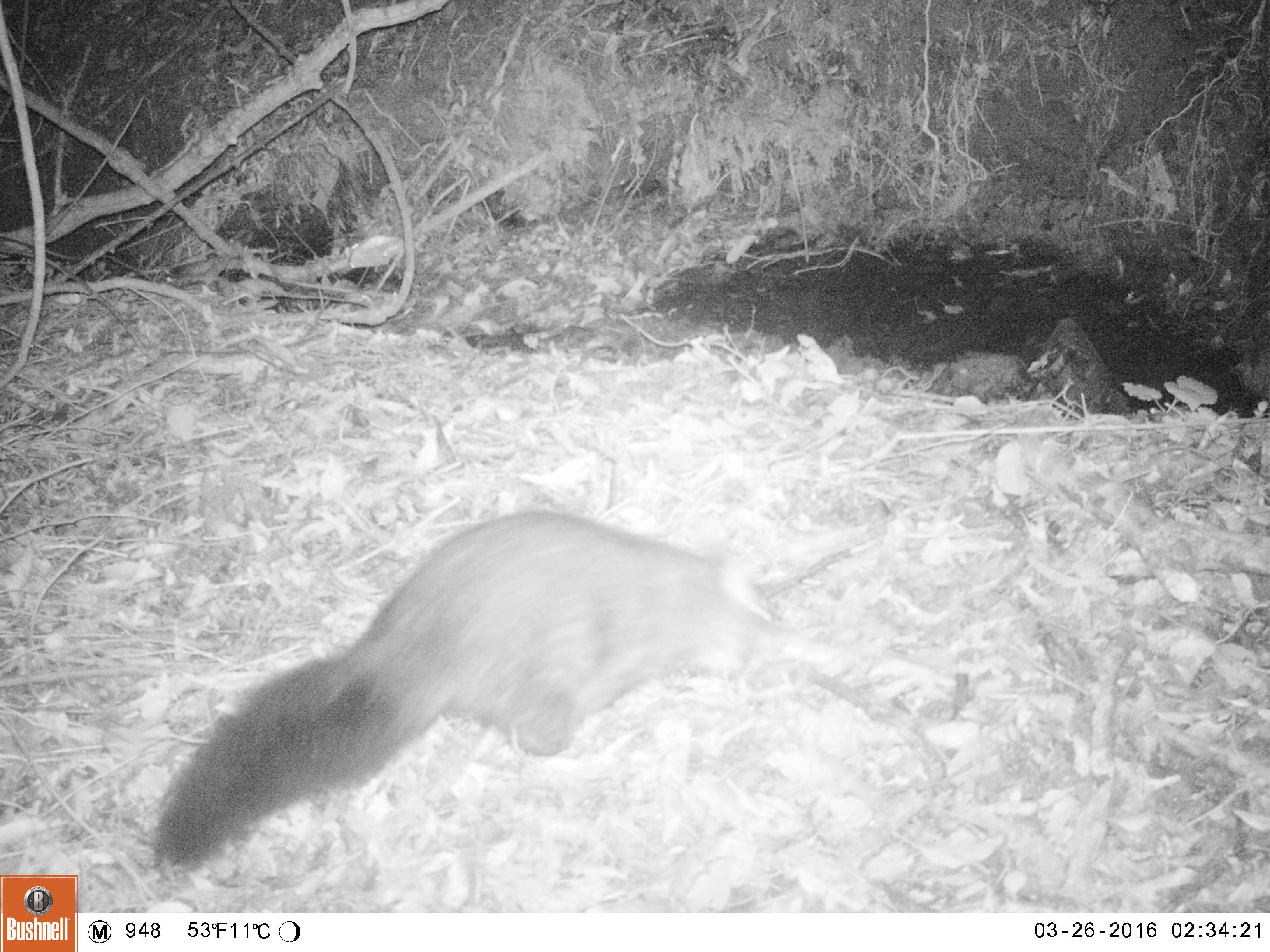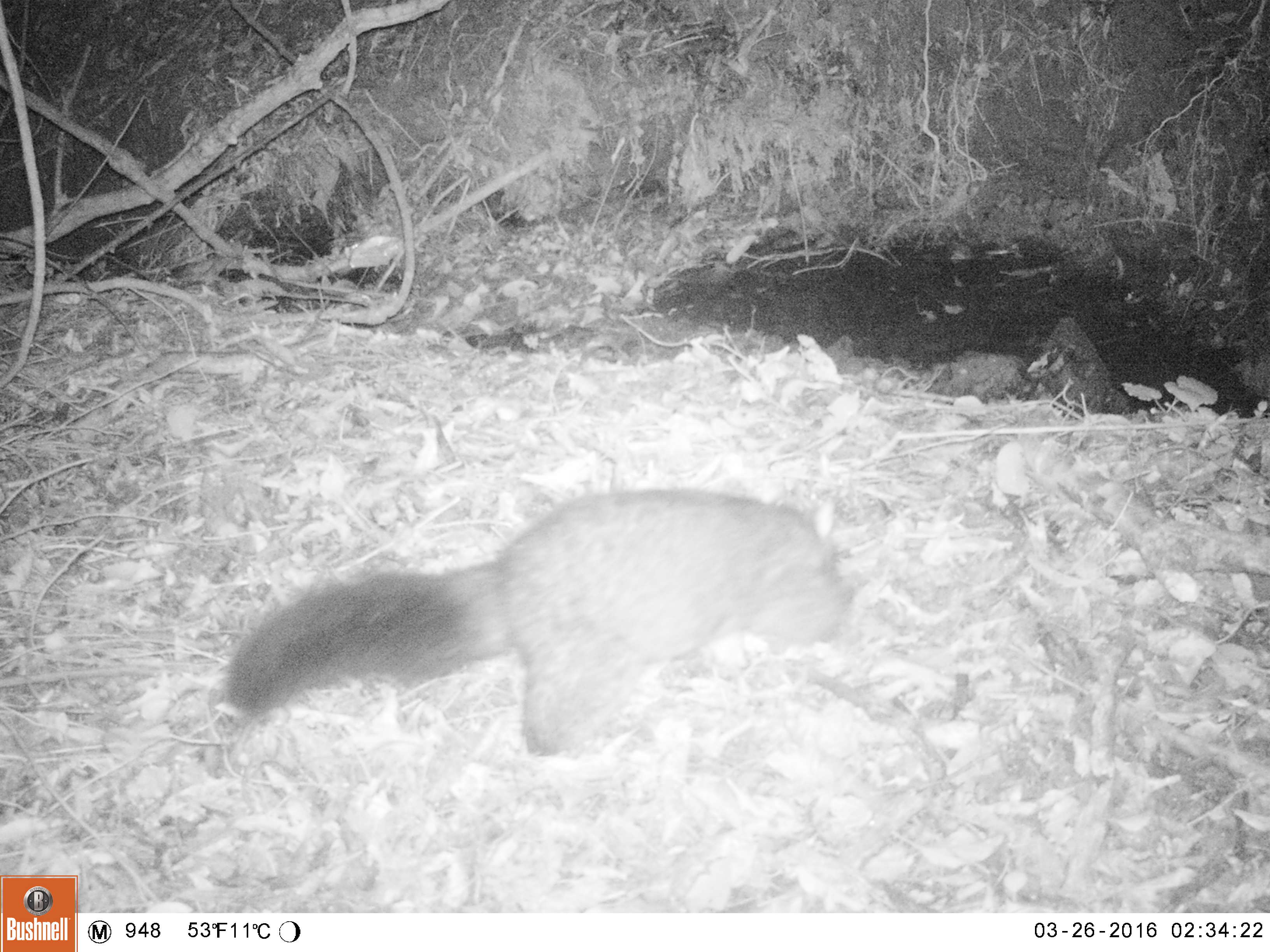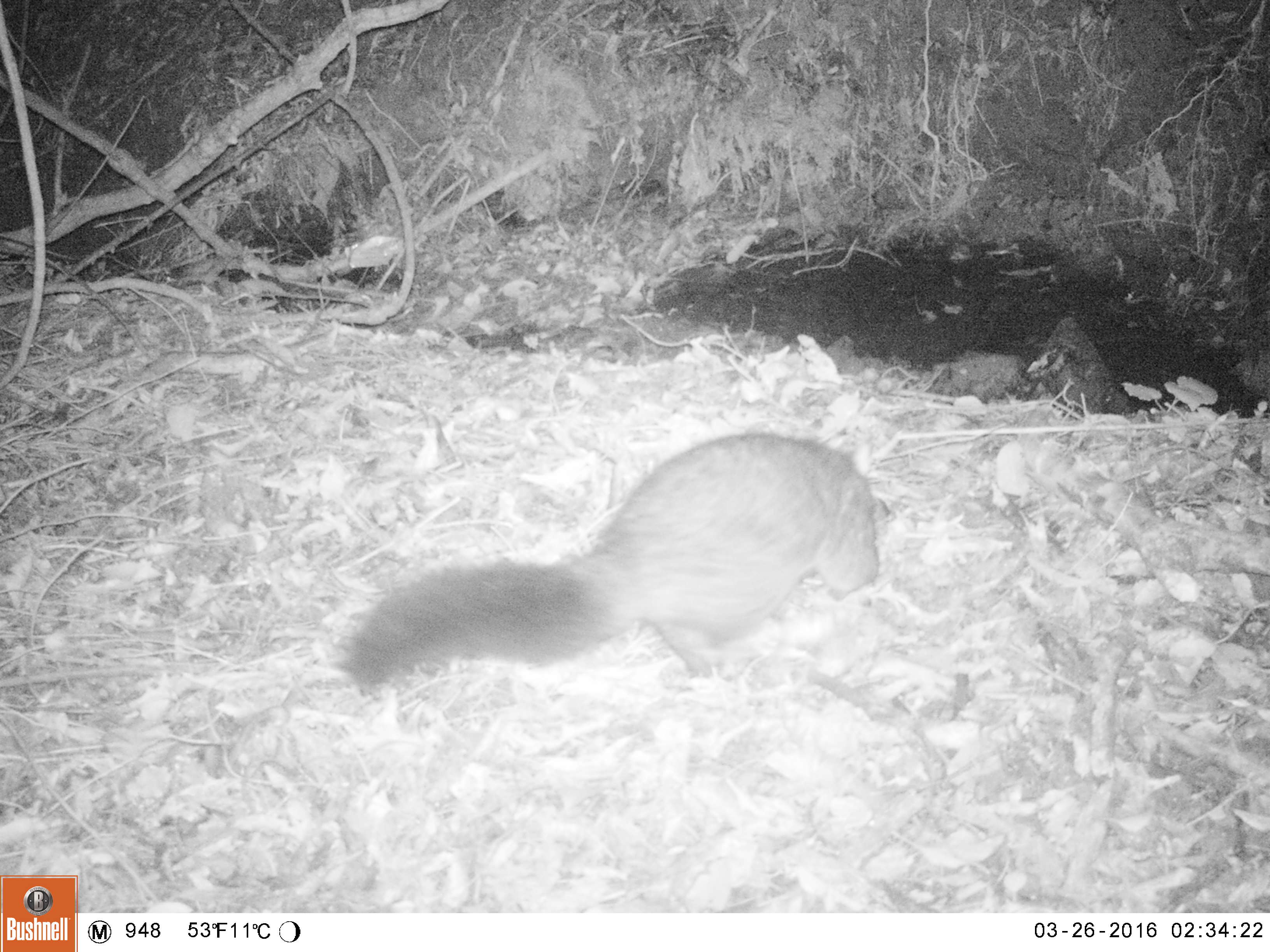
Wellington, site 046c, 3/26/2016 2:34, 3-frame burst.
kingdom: Animalia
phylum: Chordata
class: Mammalia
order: Didelphimorphia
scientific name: Didelphimorphia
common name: possum